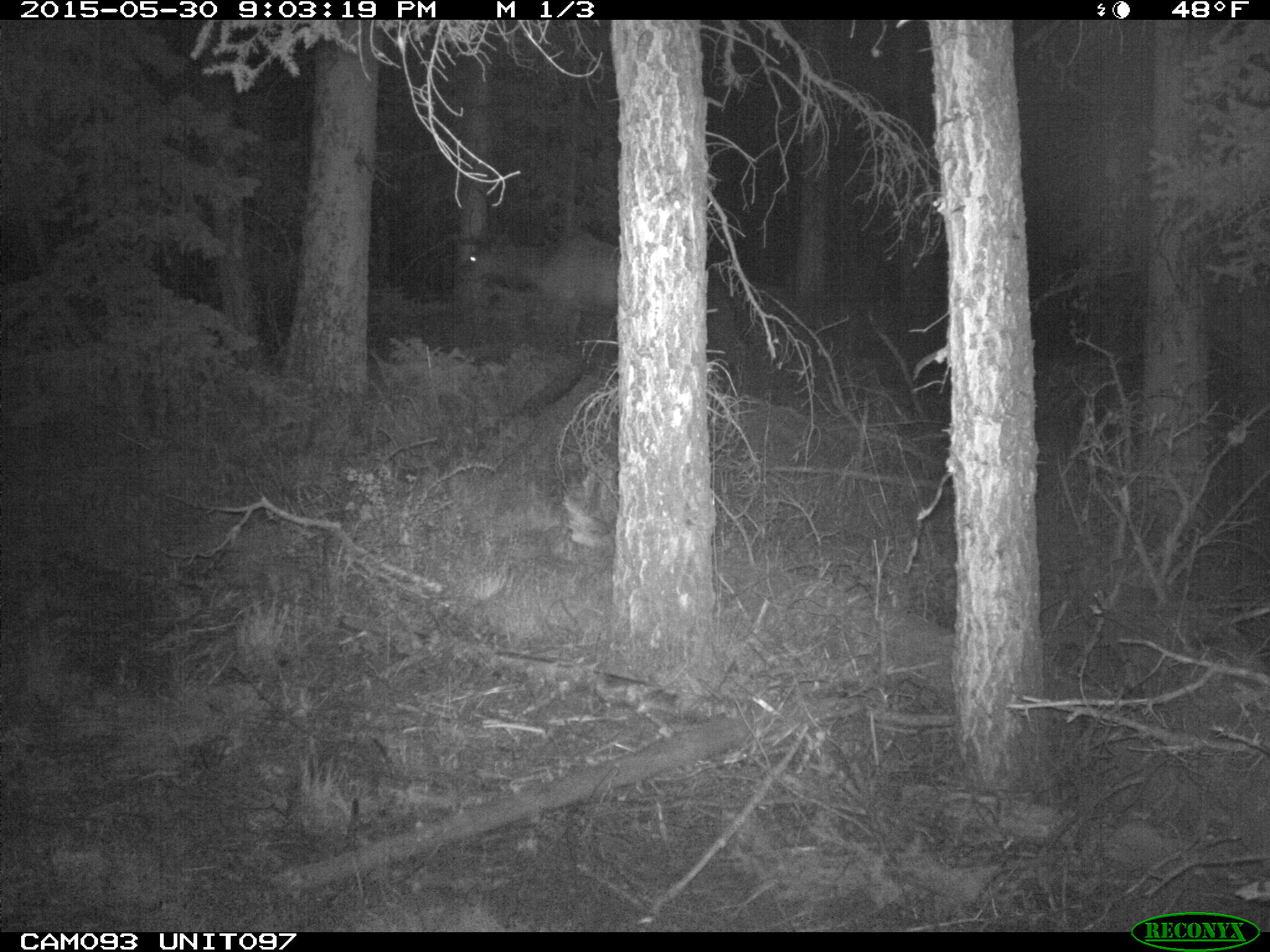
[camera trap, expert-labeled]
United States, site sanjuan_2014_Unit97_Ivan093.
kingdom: Animalia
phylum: Chordata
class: Mammalia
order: Artiodactyla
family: Cervidae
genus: Cervus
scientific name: Cervus elaphus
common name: red deer